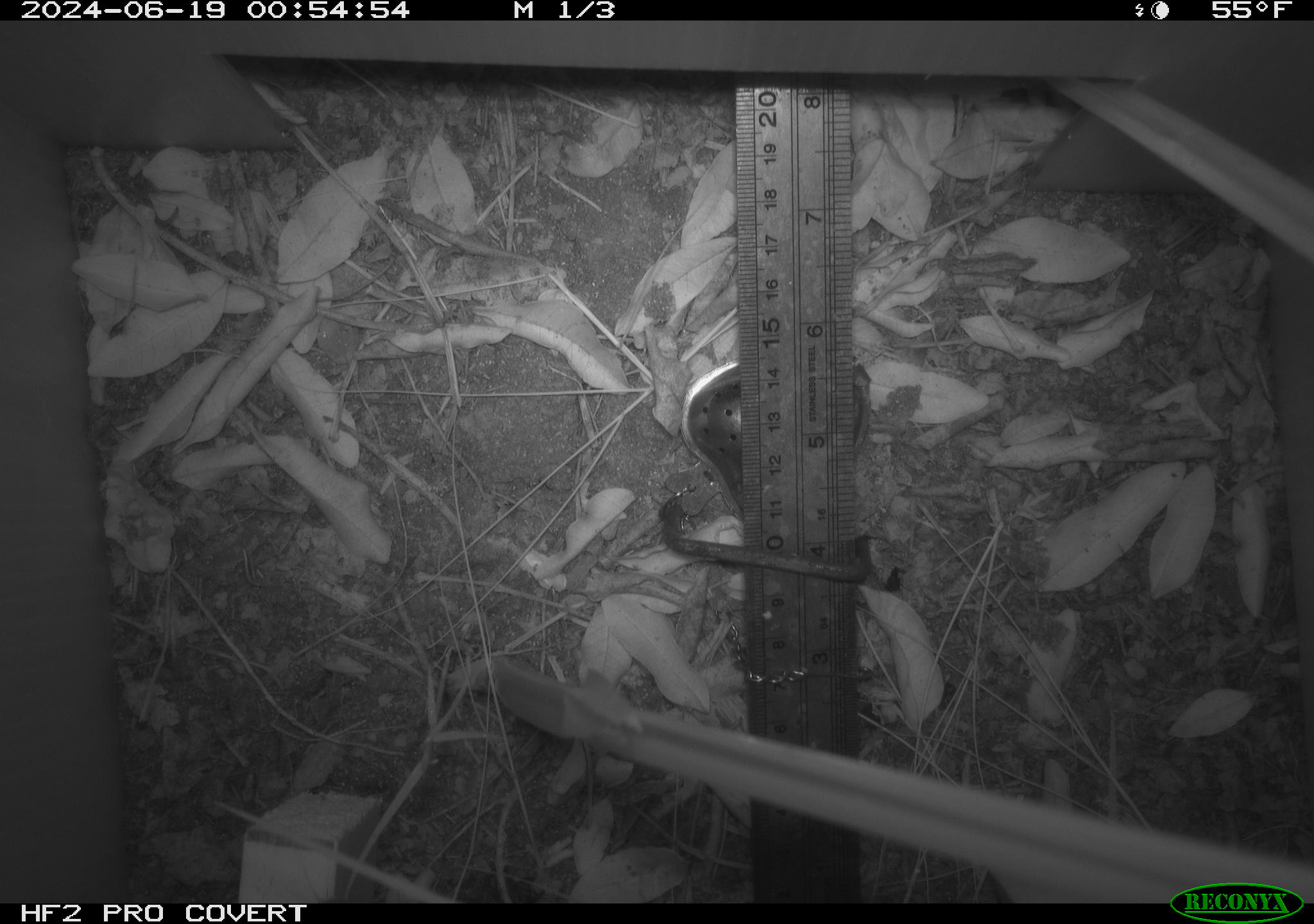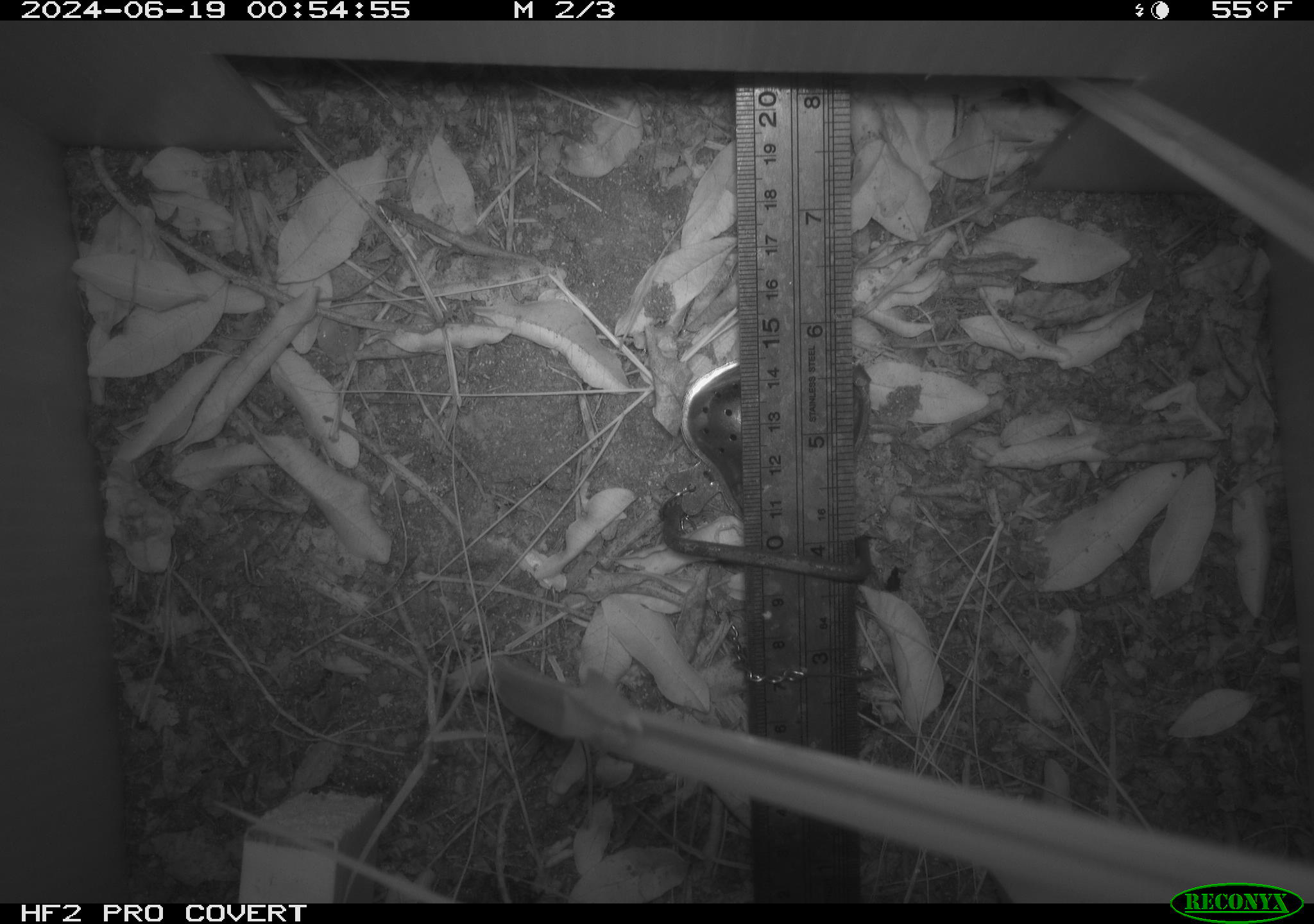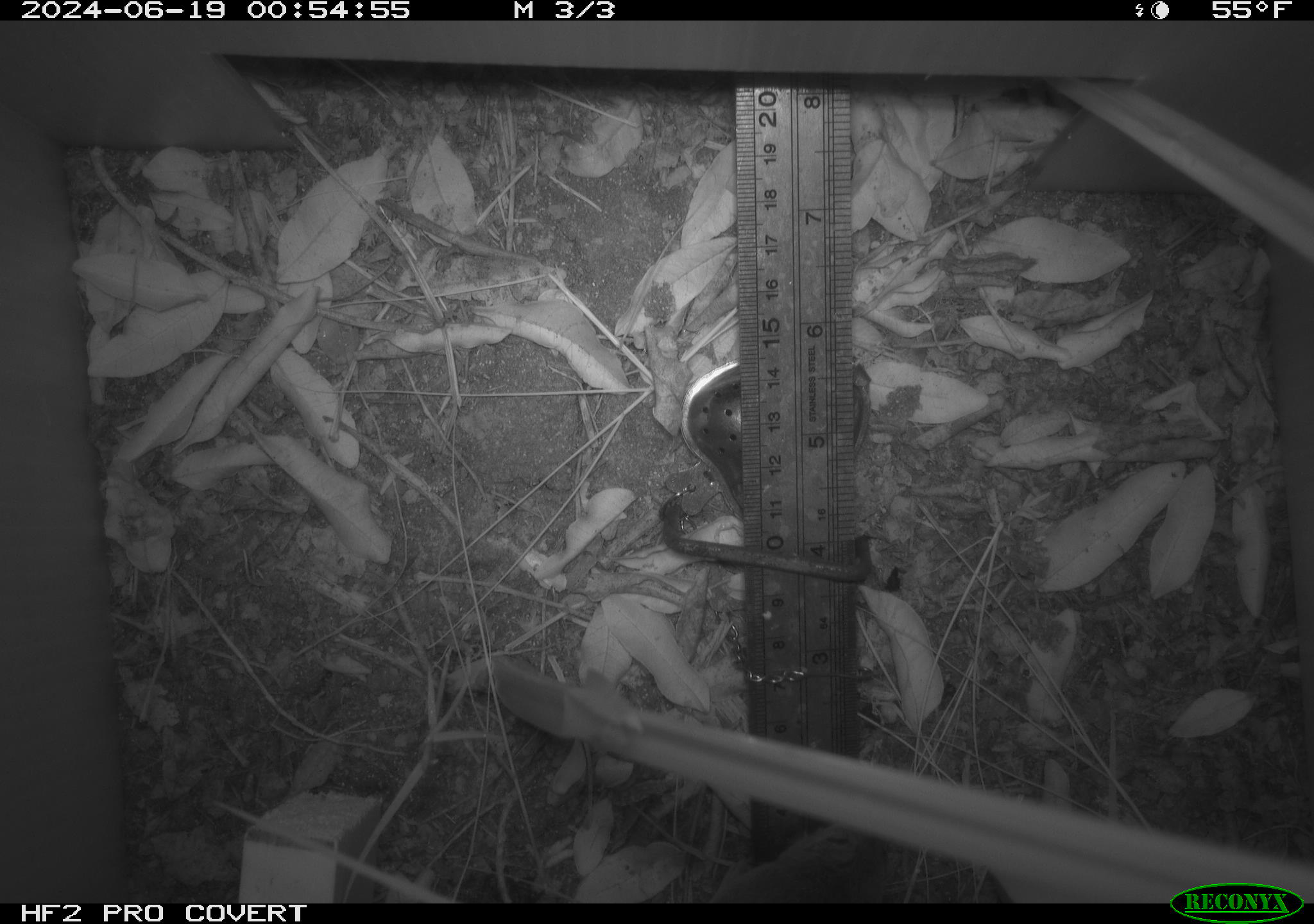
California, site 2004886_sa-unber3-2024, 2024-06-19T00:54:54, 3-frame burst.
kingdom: Animalia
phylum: Chordata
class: Mammalia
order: Rodentia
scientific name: Rodentia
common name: mouse species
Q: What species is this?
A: Mouse species (Rodentia).